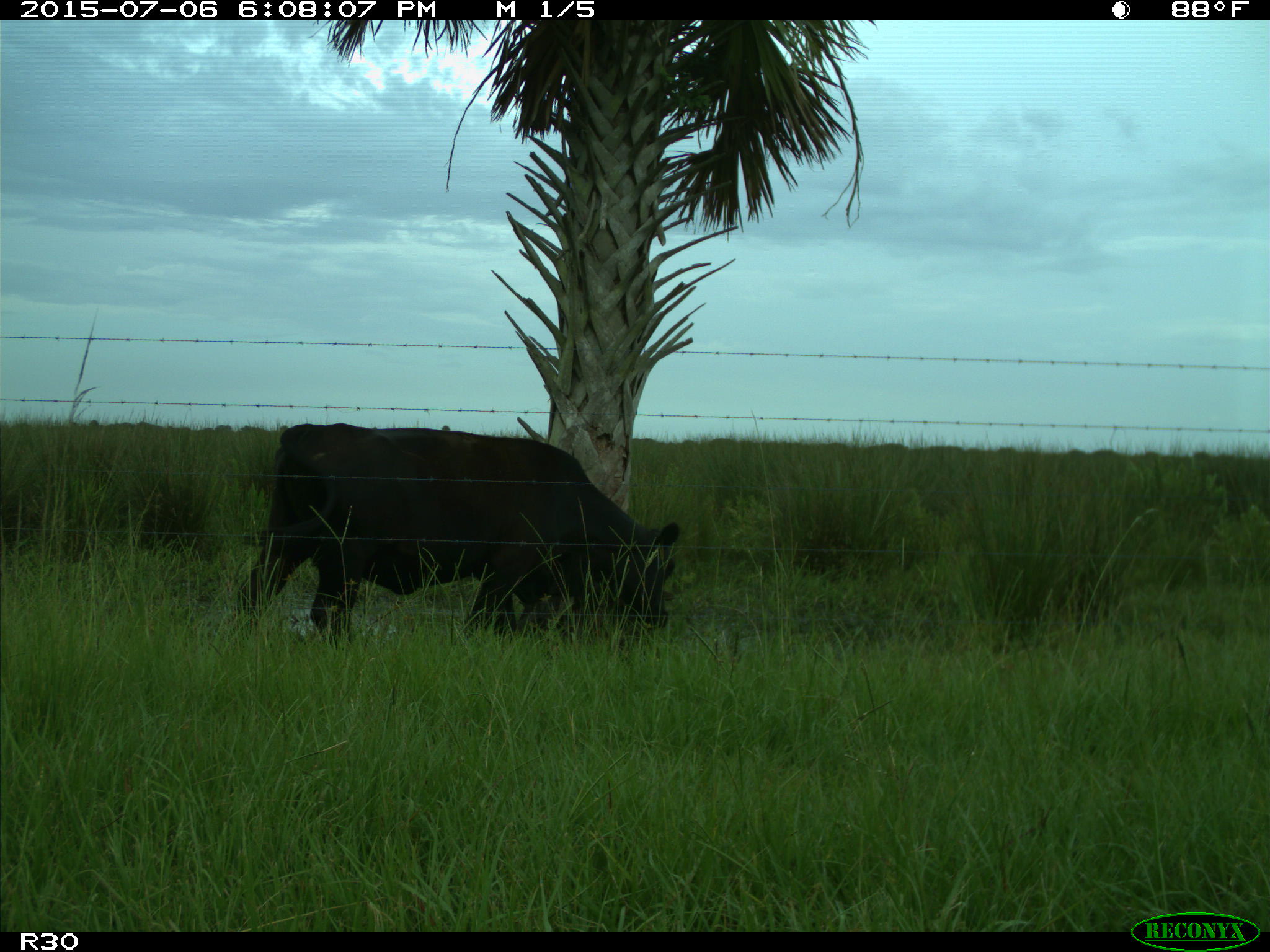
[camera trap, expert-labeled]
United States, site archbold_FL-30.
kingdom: Animalia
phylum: Chordata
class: Mammalia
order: Artiodactyla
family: Bovidae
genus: Bos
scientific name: Bos taurus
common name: domestic cow